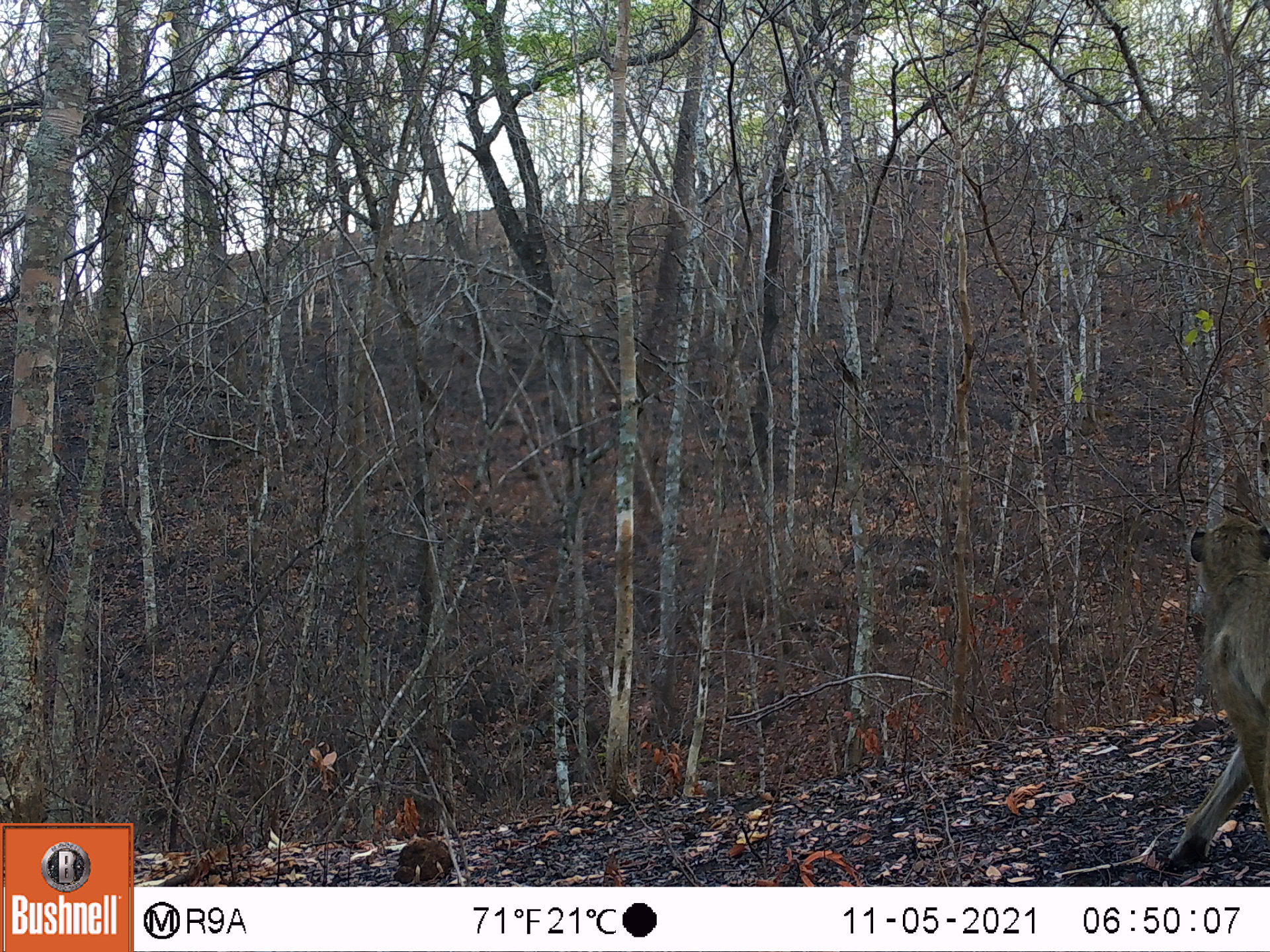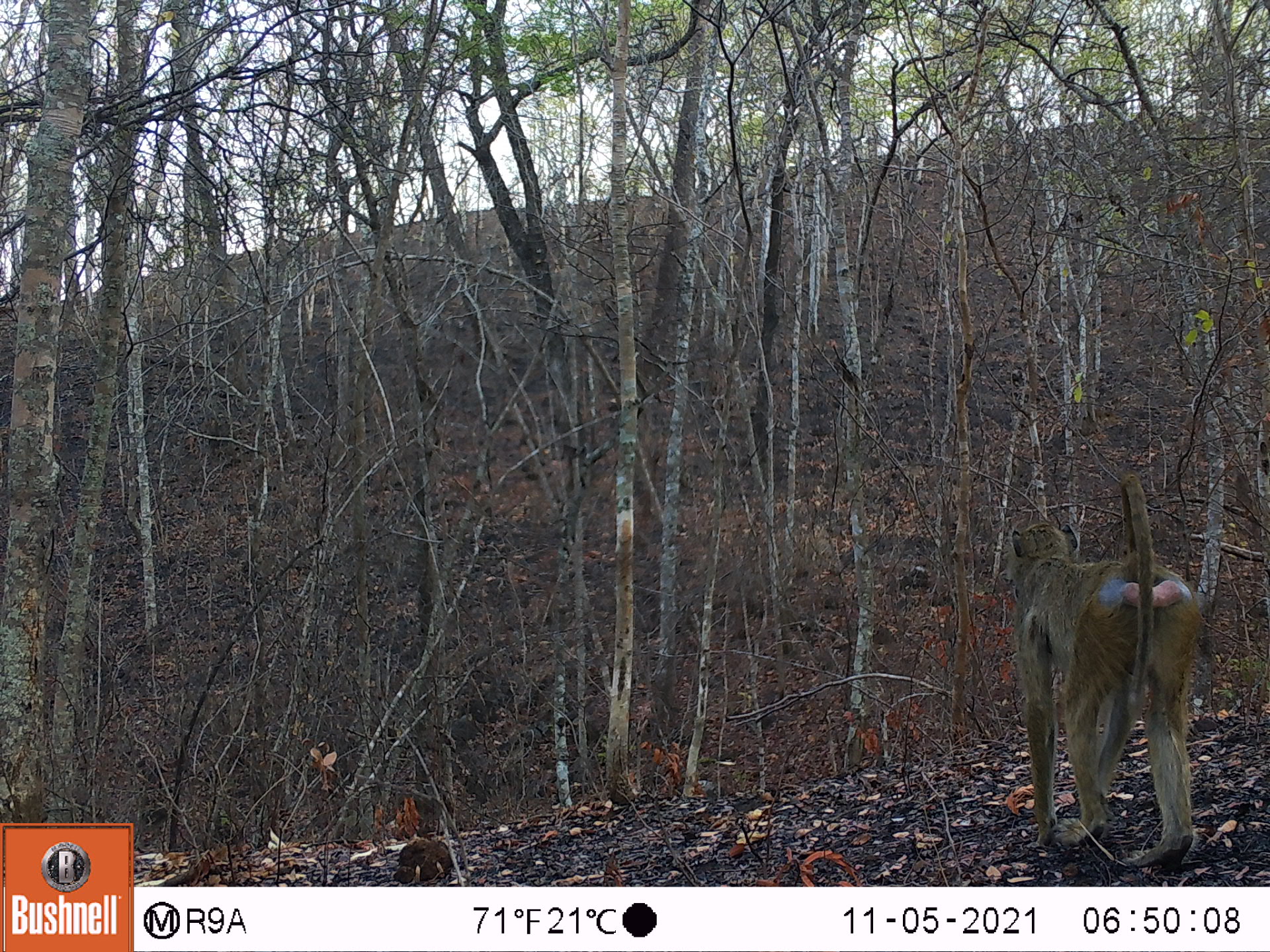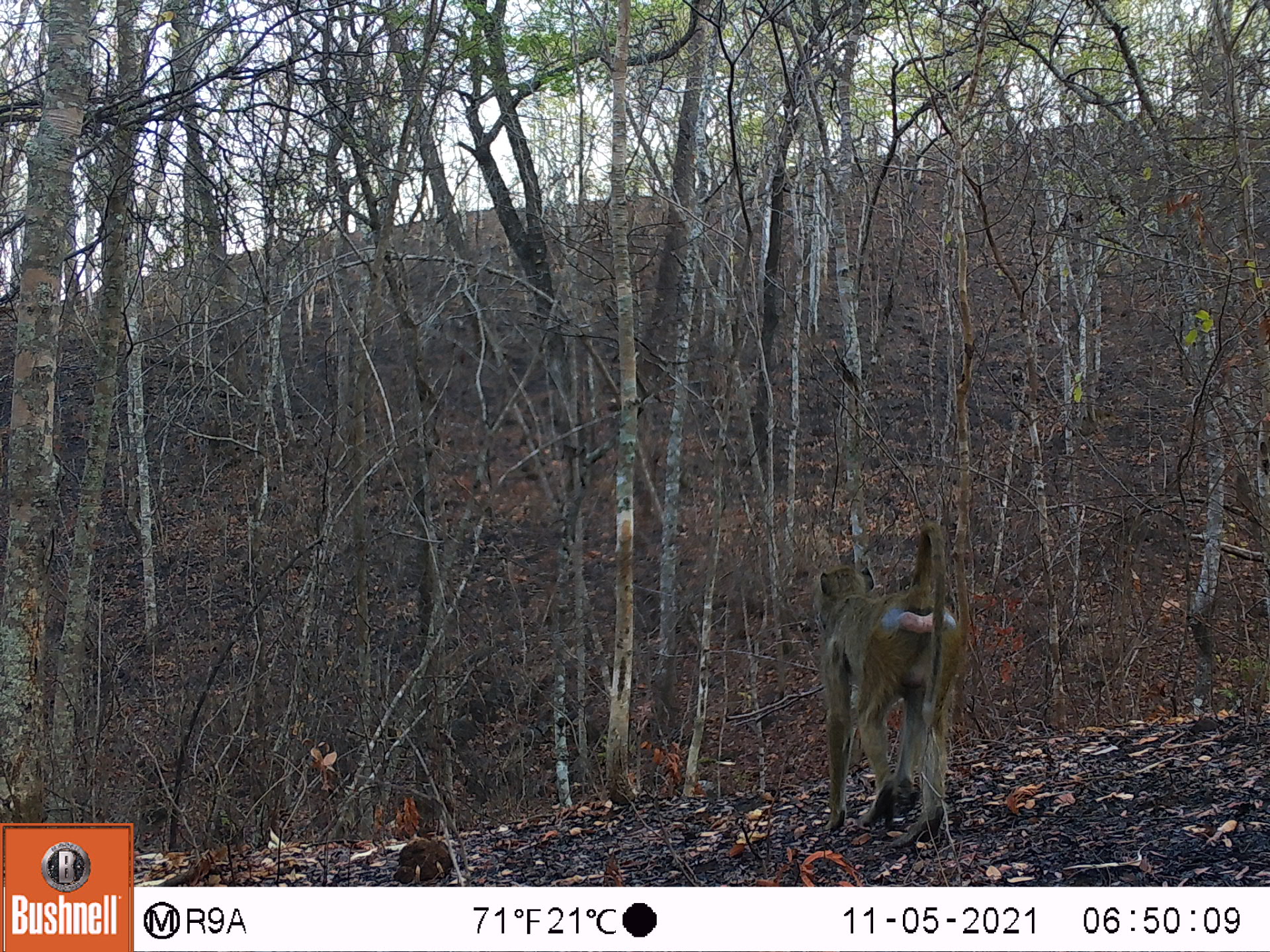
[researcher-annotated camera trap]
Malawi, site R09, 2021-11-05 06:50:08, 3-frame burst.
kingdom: Animalia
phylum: Chordata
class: Mammalia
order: Primates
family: Cercopithecidae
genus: Papio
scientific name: Papio cynocephalus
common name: yellow baboon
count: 1